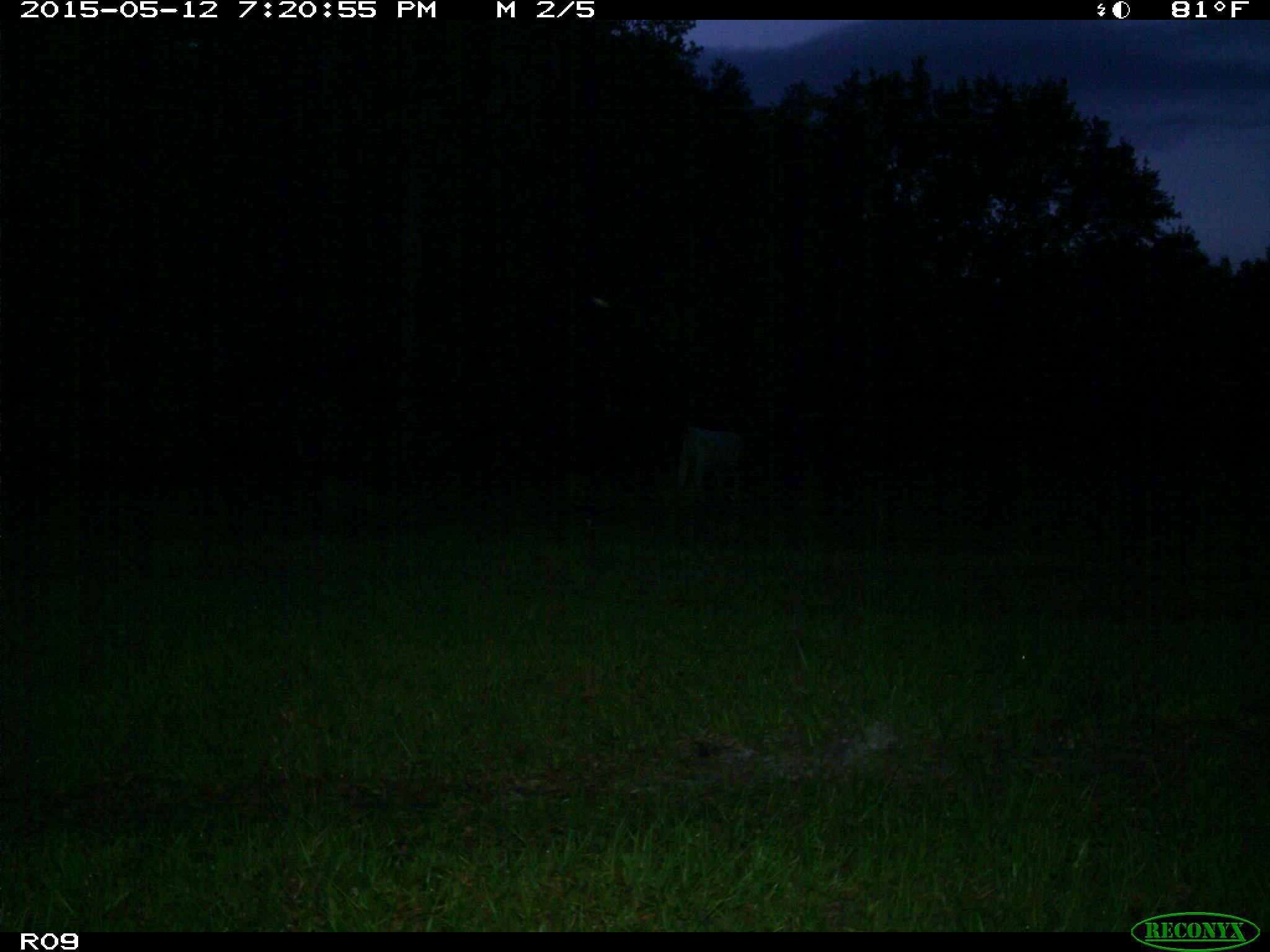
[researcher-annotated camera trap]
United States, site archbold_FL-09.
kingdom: Animalia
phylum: Chordata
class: Mammalia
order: Artiodactyla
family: Bovidae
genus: Bos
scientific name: Bos taurus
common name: domestic cow